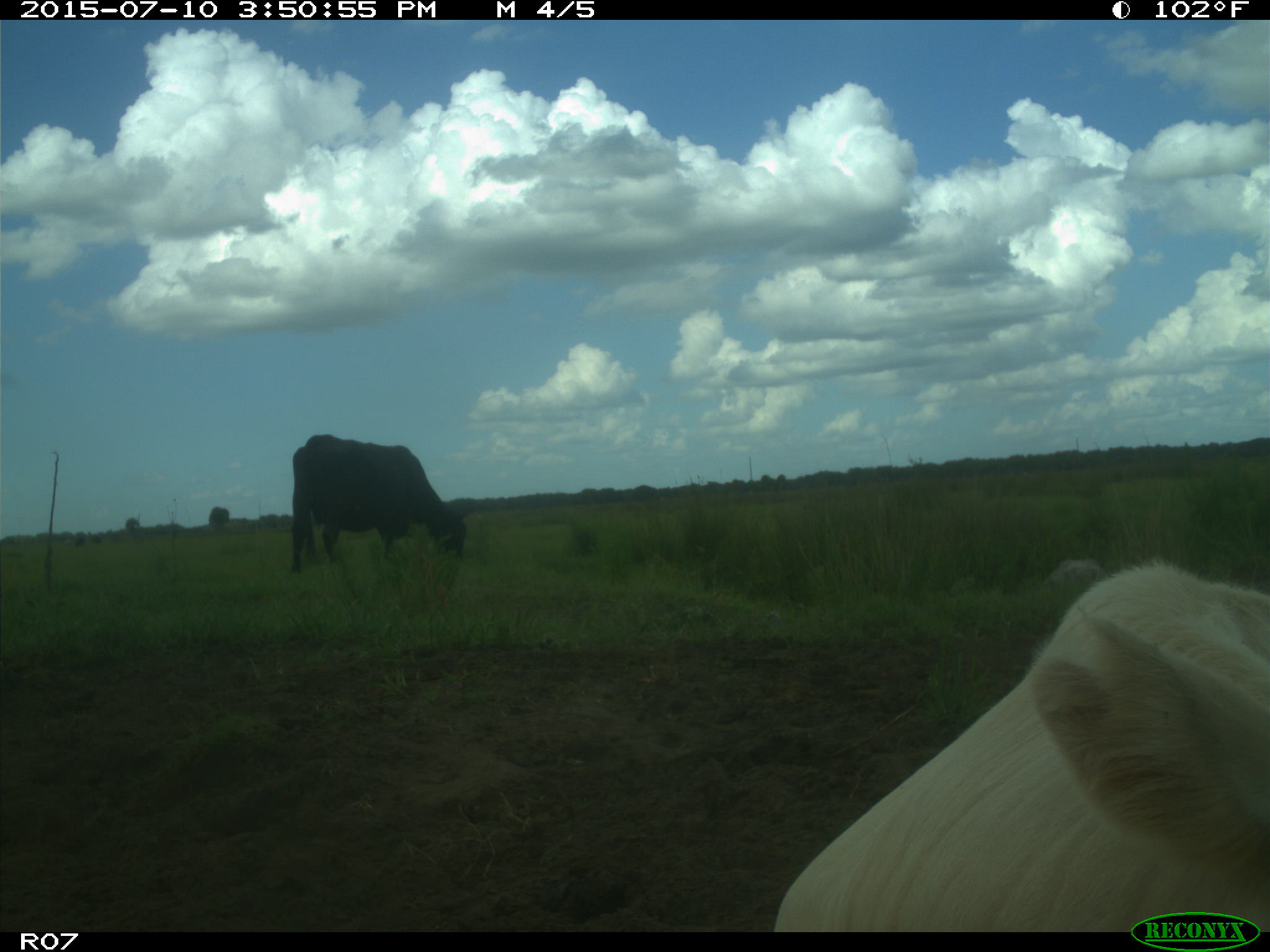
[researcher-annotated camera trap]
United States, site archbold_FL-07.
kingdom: Animalia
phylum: Chordata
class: Mammalia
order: Artiodactyla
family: Bovidae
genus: Bos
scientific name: Bos taurus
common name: domestic cow